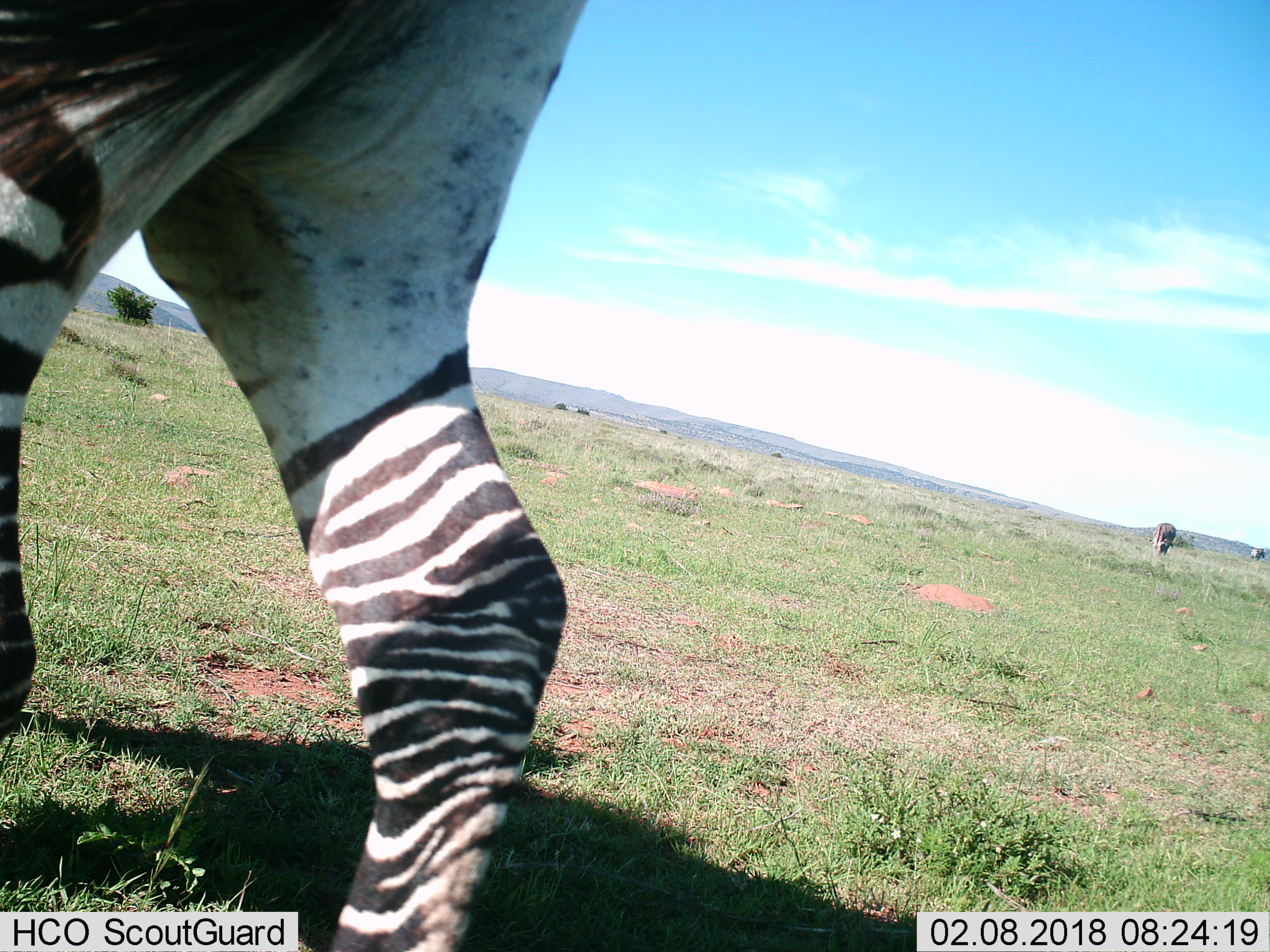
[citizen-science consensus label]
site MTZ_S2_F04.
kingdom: Animalia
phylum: Chordata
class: Mammalia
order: Perissodactyla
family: Equidae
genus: Equus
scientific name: Equus zebra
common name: mountain zebra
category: zebramountain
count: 3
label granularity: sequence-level